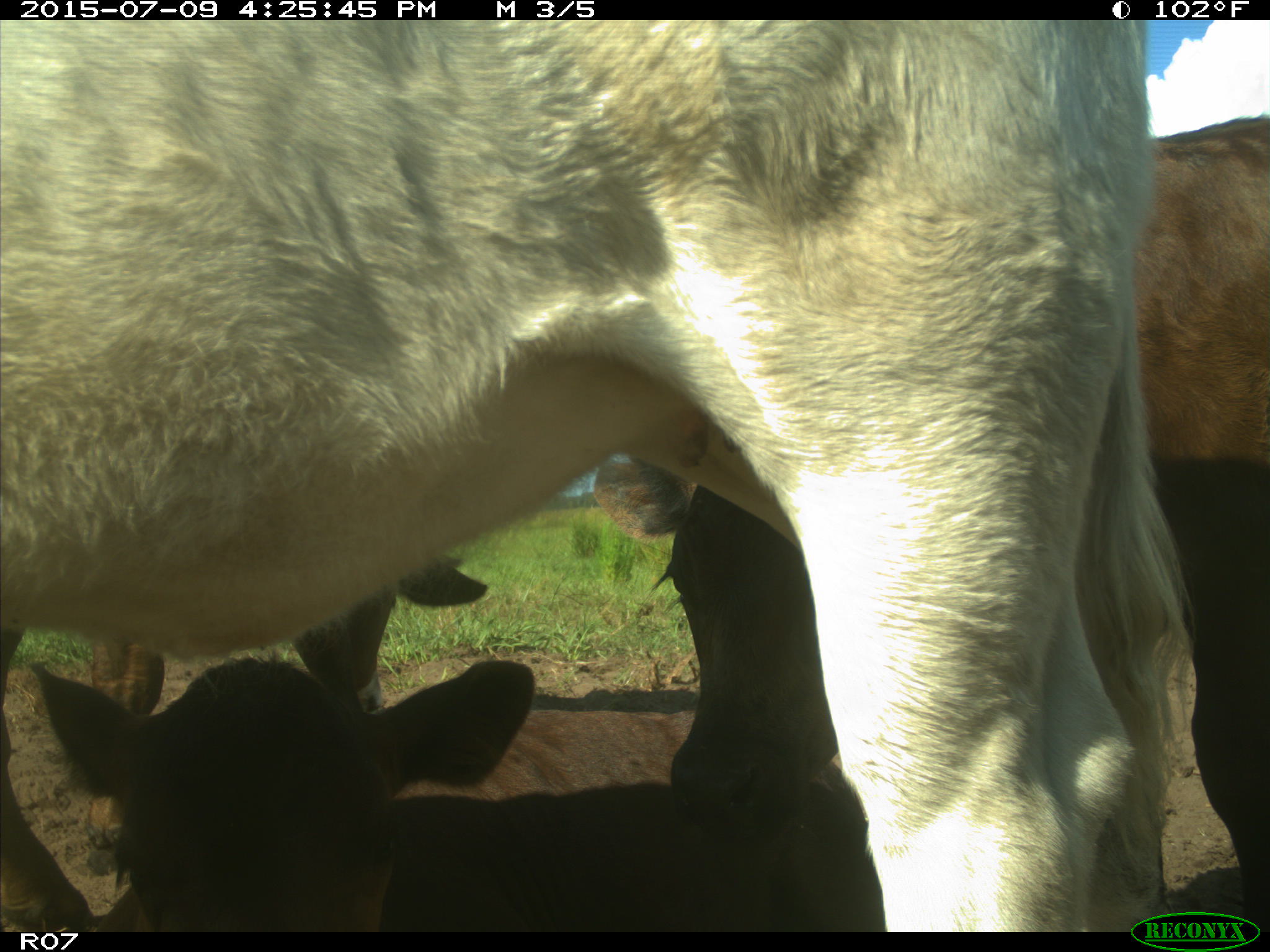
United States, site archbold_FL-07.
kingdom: Animalia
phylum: Chordata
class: Mammalia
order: Artiodactyla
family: Bovidae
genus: Bos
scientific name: Bos taurus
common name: domestic cow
Bos taurus (domestic cow).